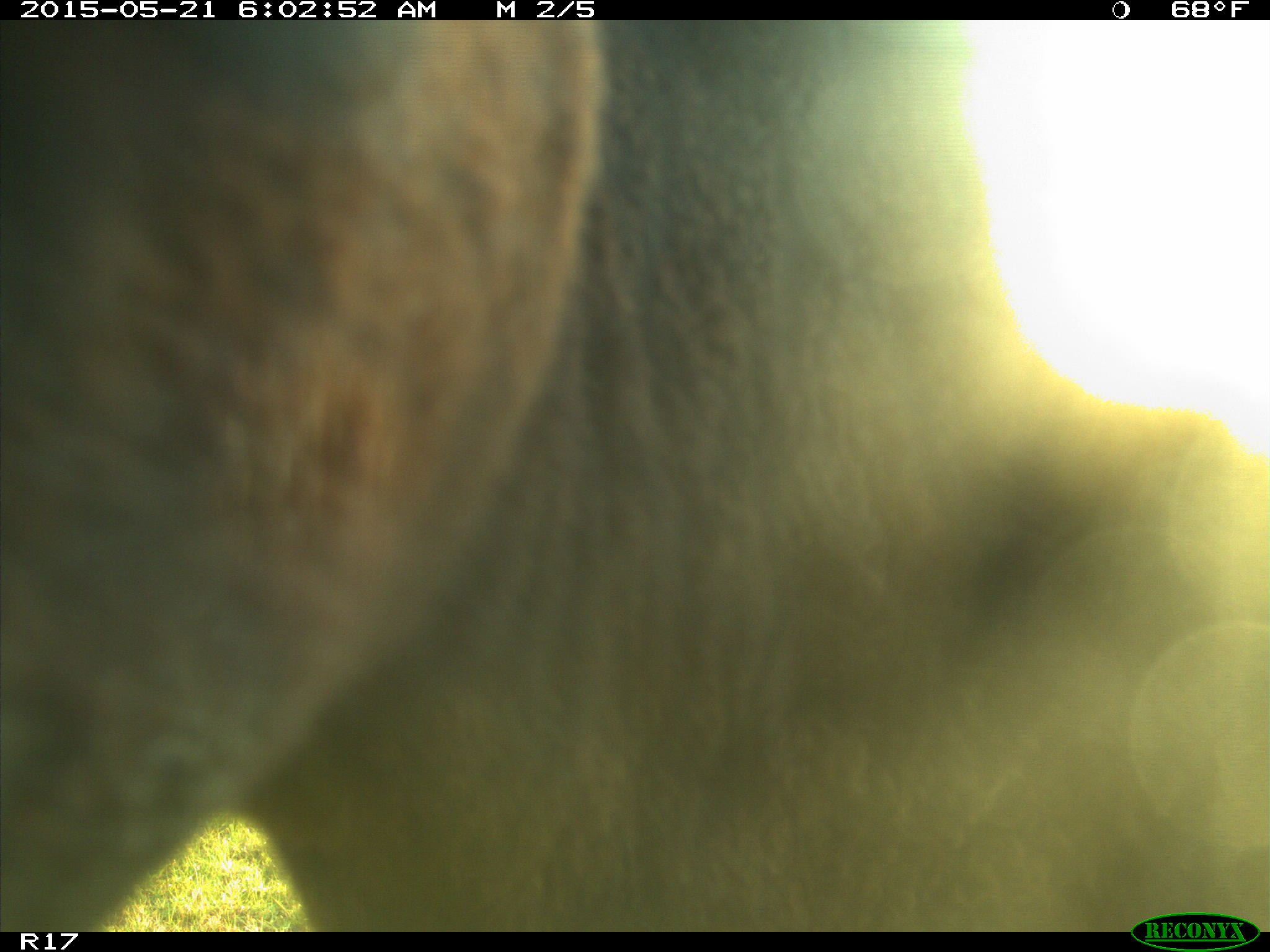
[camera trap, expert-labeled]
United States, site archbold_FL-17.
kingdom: Animalia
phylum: Chordata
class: Mammalia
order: Artiodactyla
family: Bovidae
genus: Bos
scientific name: Bos taurus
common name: domestic cow